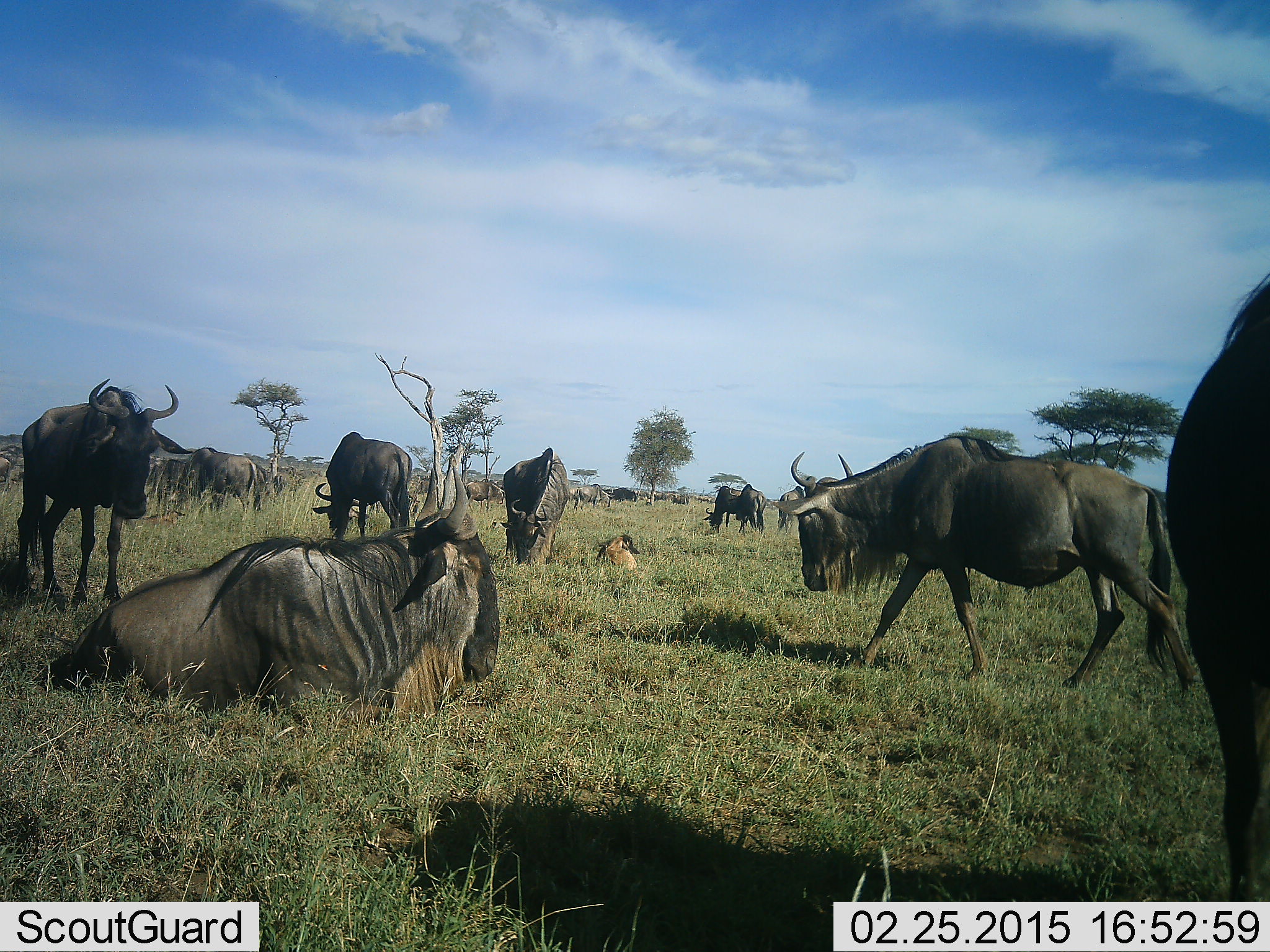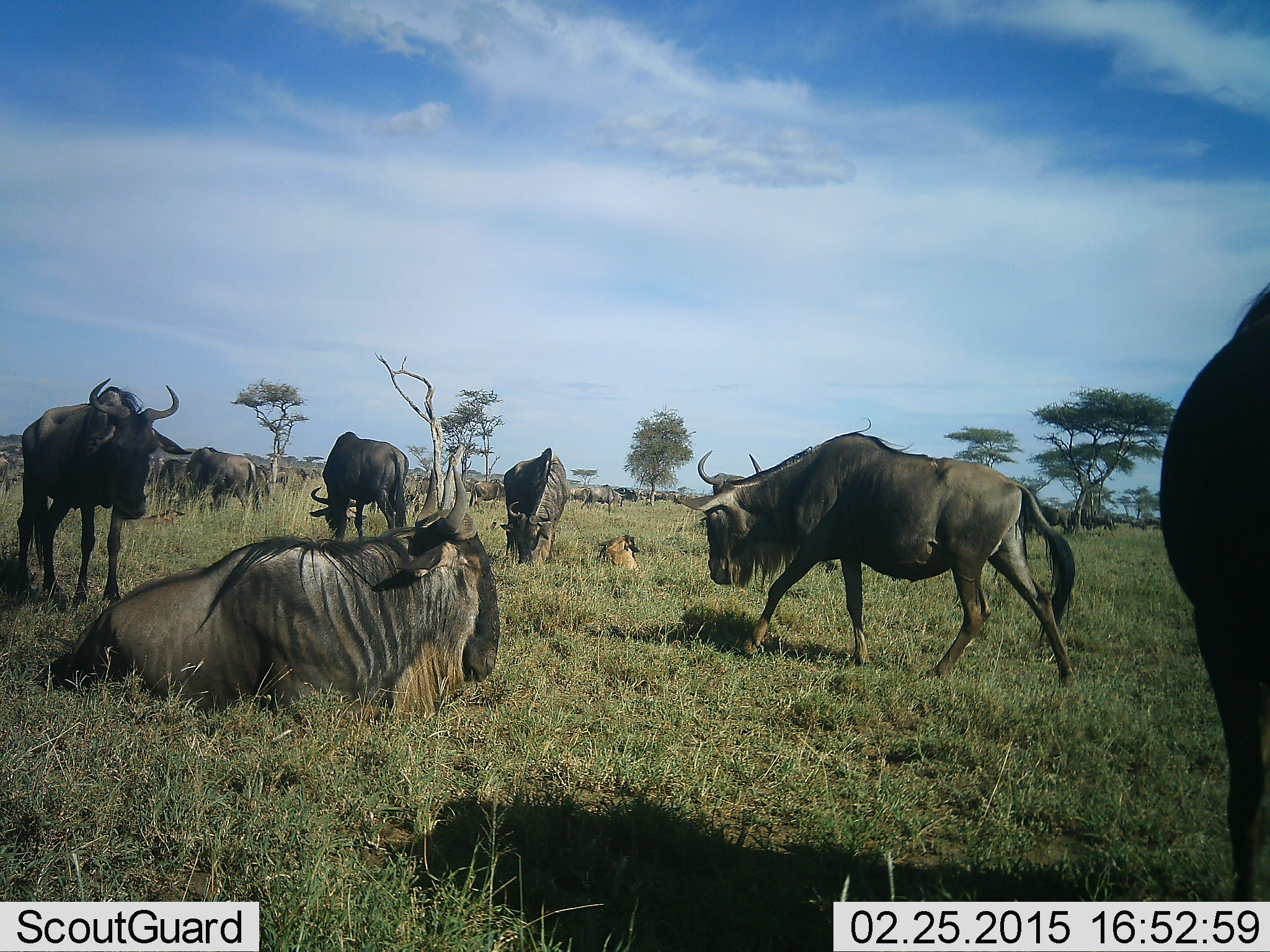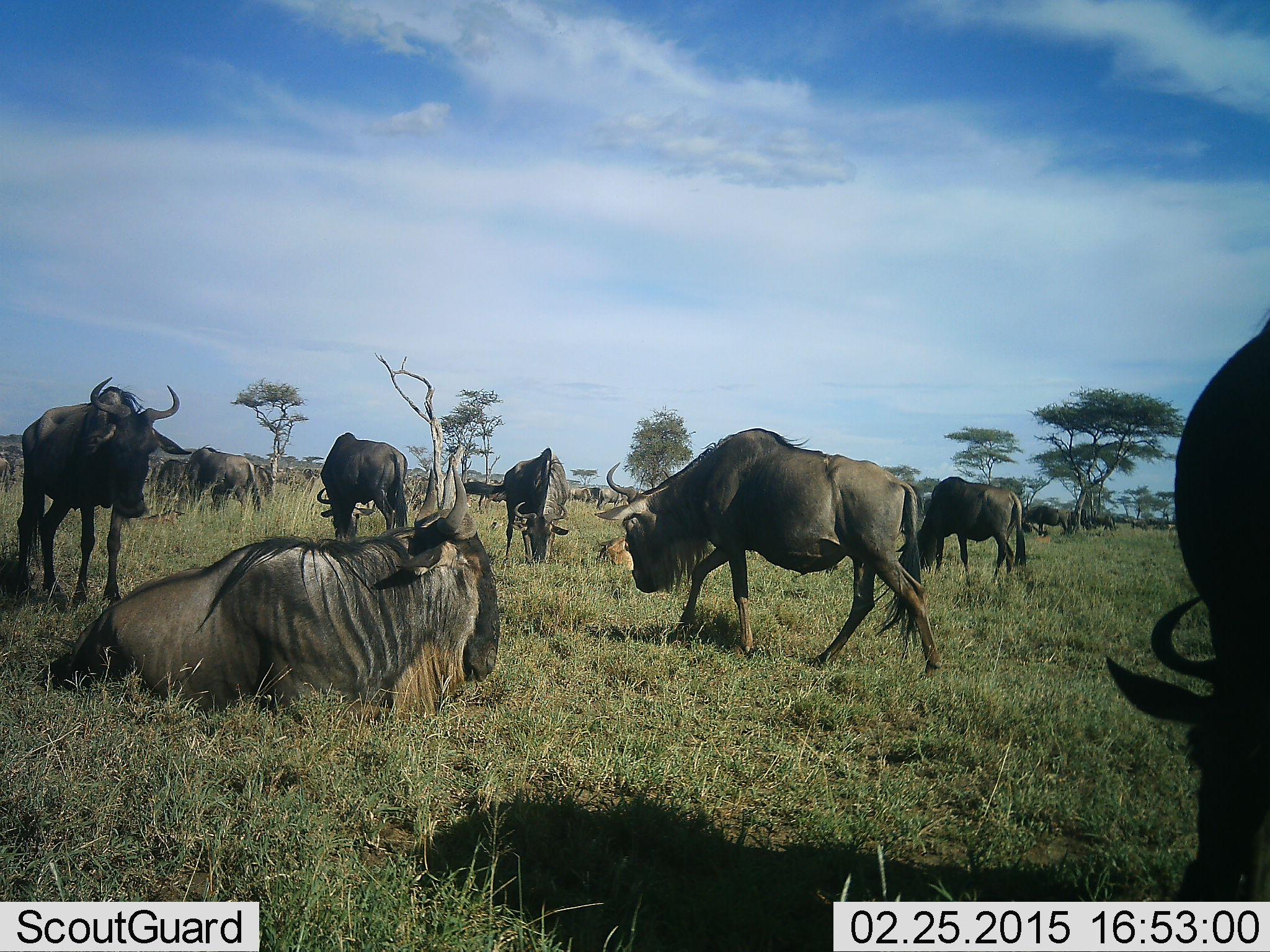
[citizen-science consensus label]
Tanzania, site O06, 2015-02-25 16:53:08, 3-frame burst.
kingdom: Animalia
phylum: Chordata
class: Mammalia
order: Artiodactyla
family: Bovidae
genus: Connochaetes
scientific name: Connochaetes taurinus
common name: blue wildebeest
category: wildebeest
Wildebeest (blue wildebeest) (Connochaetes taurinus), count 11-50. Behavior (volunteer vote fractions): standing 60%, resting 100%, moving 70%, interacting 0%. Young present (vote fraction): 20%. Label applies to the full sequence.